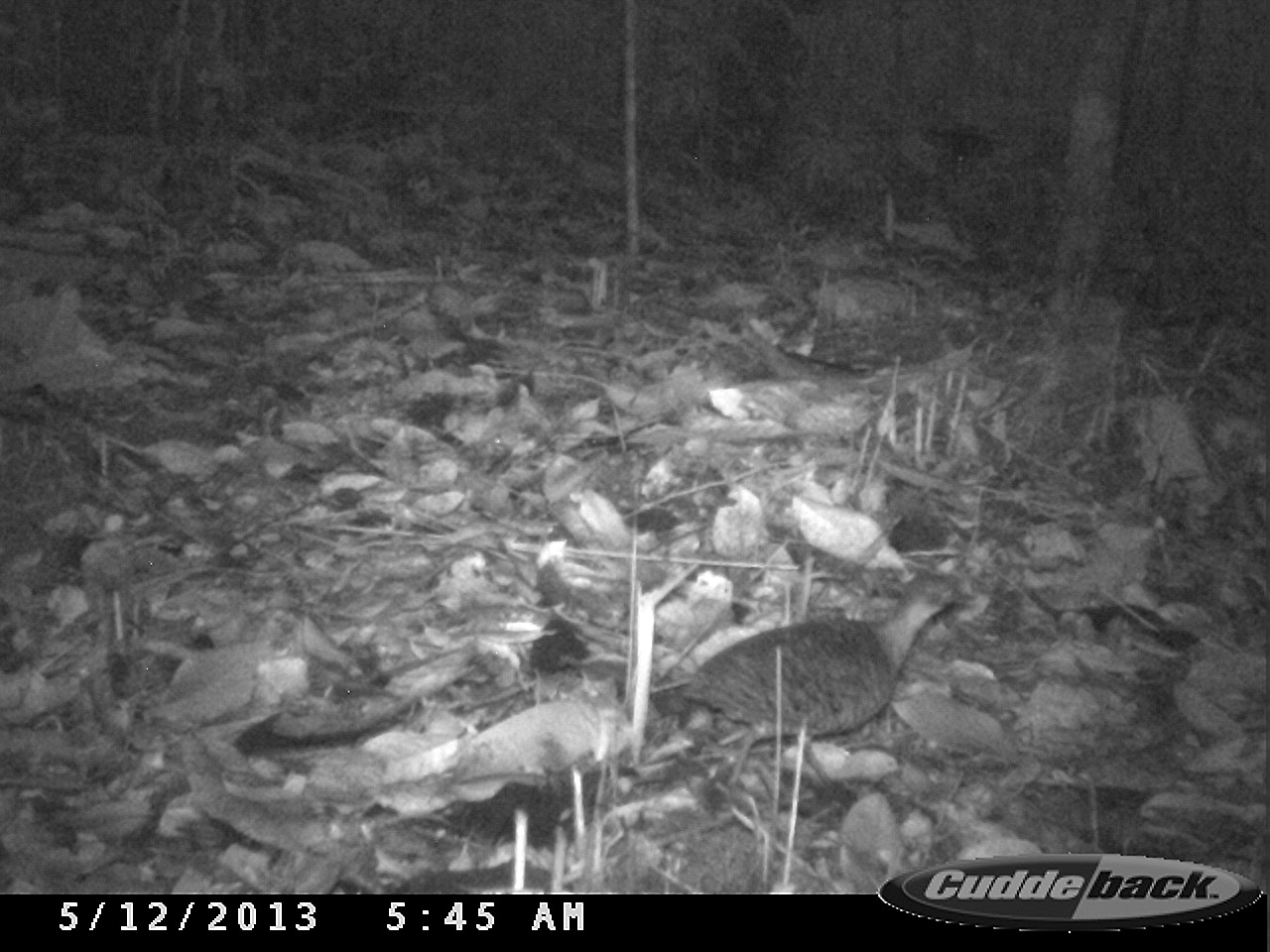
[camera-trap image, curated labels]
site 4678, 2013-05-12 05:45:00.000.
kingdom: Animalia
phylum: Chordata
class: Aves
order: Tinamiformes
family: Tinamidae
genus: Crypturellus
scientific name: Crypturellus variegatus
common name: variegated tinamou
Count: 1.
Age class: adult.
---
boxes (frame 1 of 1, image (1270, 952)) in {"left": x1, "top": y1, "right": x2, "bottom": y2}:
crypturellus variegatus: {"left": 678, "top": 568, "right": 975, "bottom": 805}